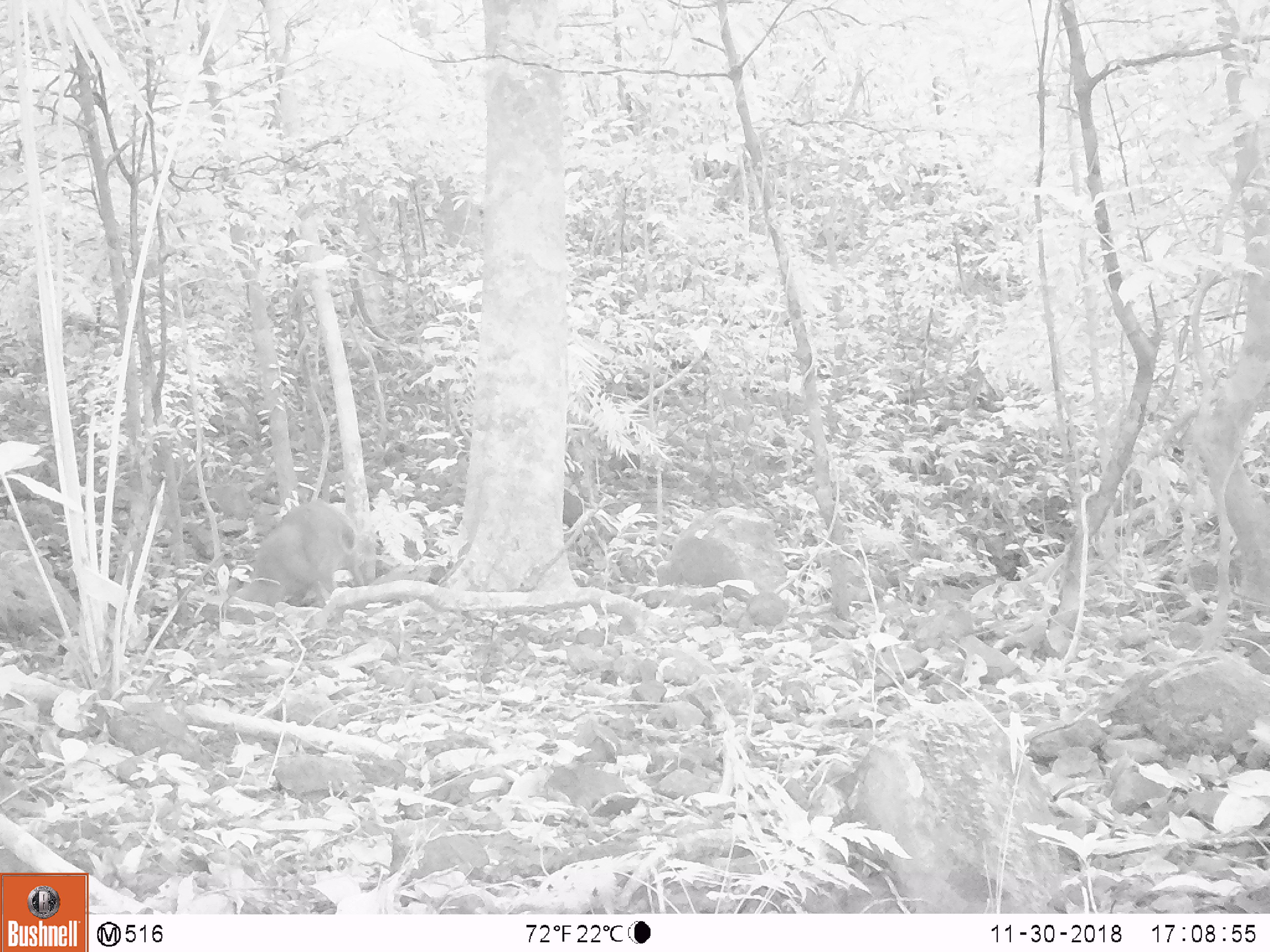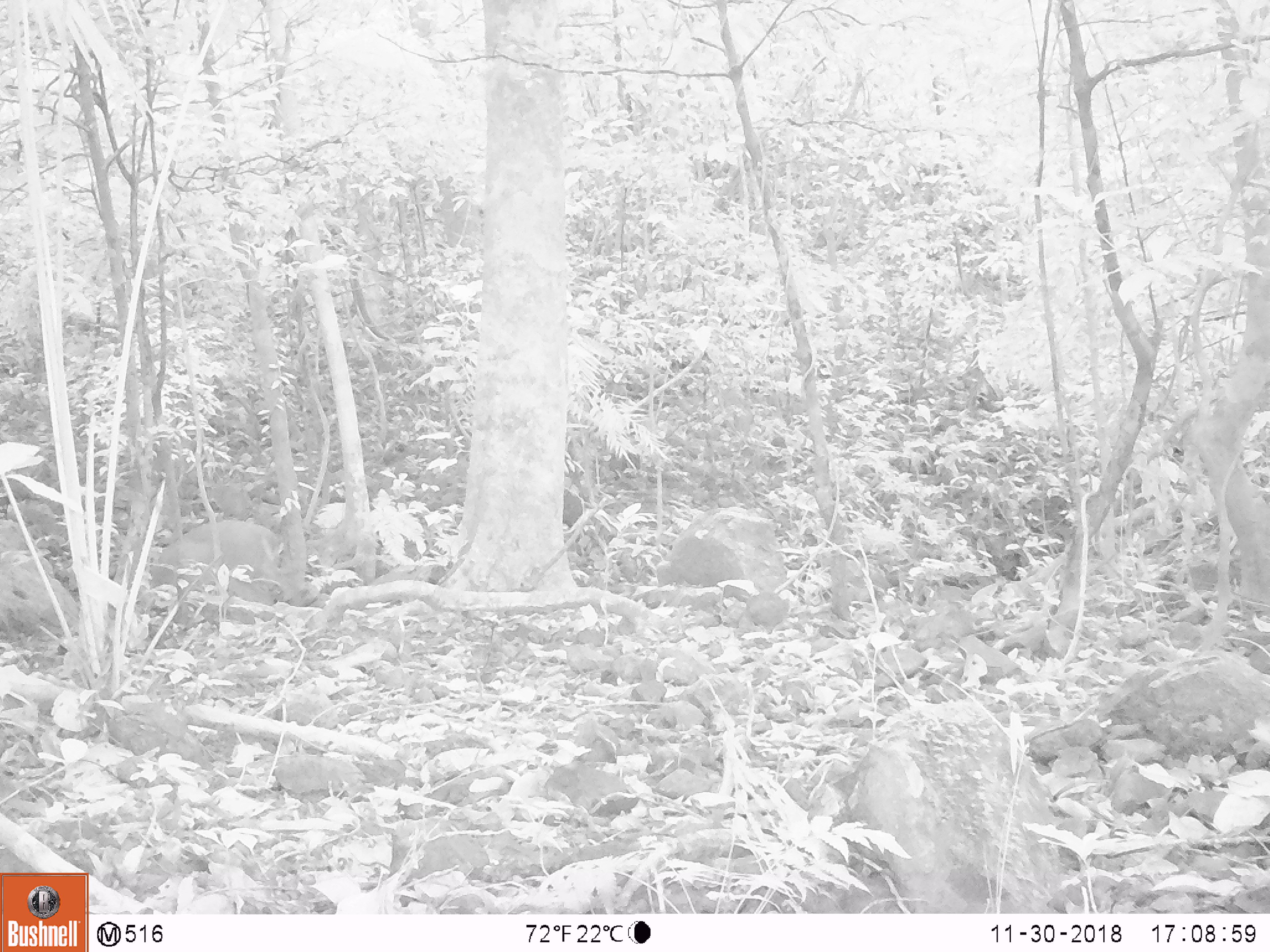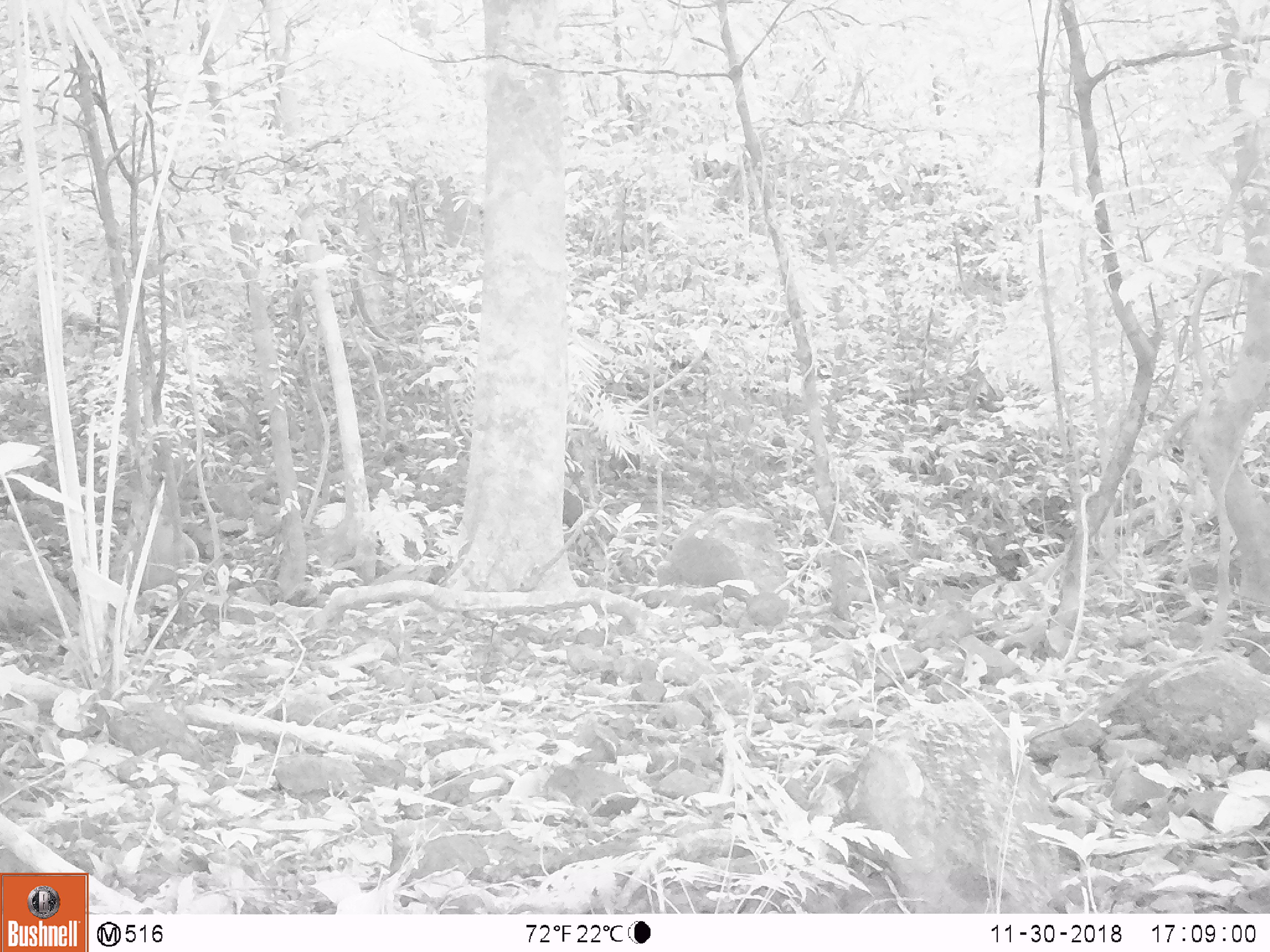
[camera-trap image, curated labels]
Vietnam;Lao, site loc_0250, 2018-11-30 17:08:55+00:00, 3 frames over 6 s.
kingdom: Animalia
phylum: Chordata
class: Mammalia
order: Artiodactyla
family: Cervidae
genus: Muntiacus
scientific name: Muntiacus vuquangensis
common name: large-antlered muntjac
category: large antlered muntjac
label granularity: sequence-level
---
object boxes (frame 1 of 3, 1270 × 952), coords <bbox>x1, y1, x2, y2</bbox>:
large antlered muntjac: <bbox>223, 497, 363, 625</bbox>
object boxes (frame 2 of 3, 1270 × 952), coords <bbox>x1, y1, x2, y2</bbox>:
large antlered muntjac: <bbox>147, 518, 283, 609</bbox>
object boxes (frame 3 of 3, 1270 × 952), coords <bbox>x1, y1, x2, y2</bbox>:
large antlered muntjac: <bbox>113, 521, 200, 592</bbox>